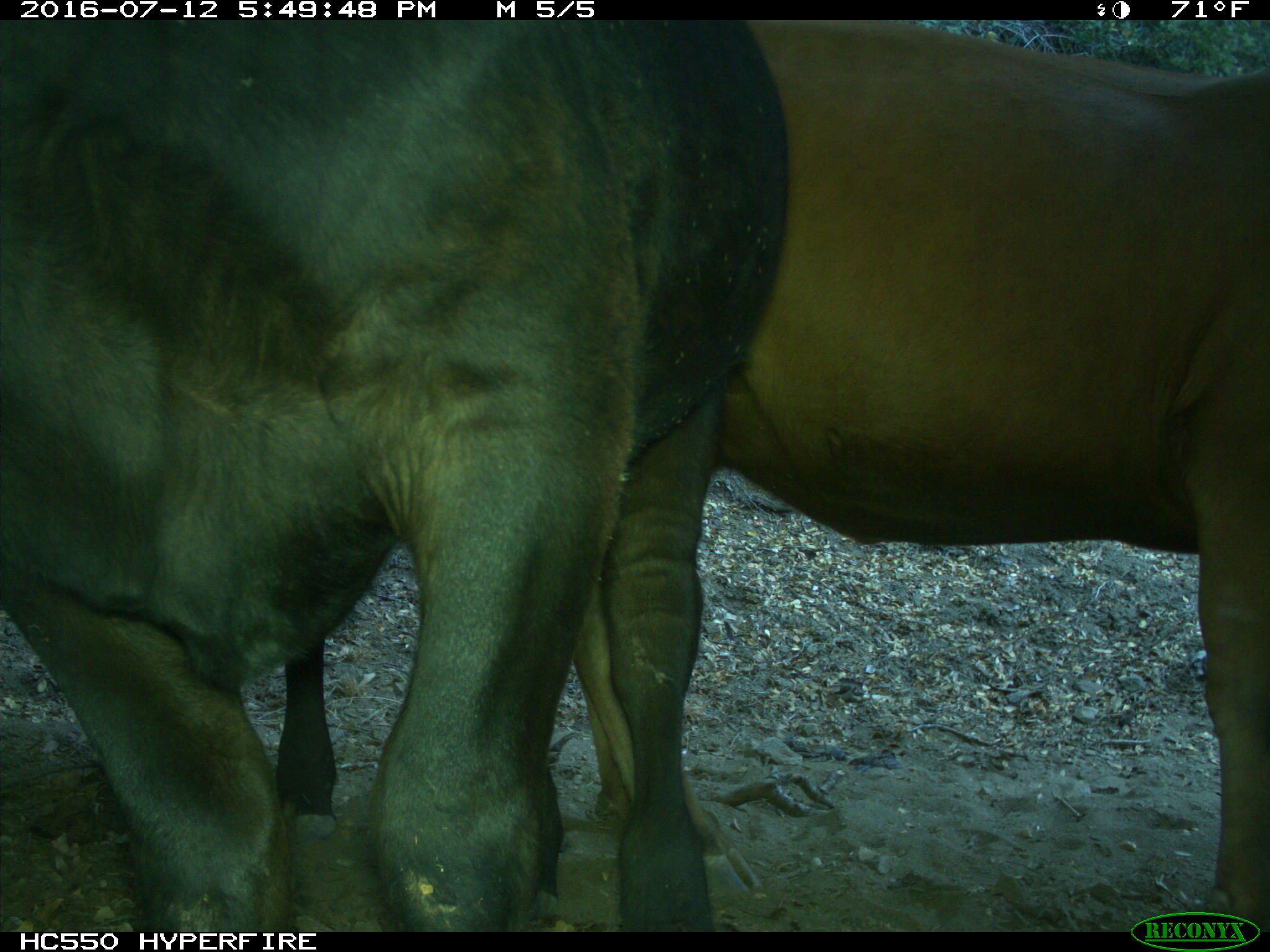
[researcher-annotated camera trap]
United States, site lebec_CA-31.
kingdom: Animalia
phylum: Chordata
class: Mammalia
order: Artiodactyla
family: Bovidae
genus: Bos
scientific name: Bos taurus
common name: domestic cow